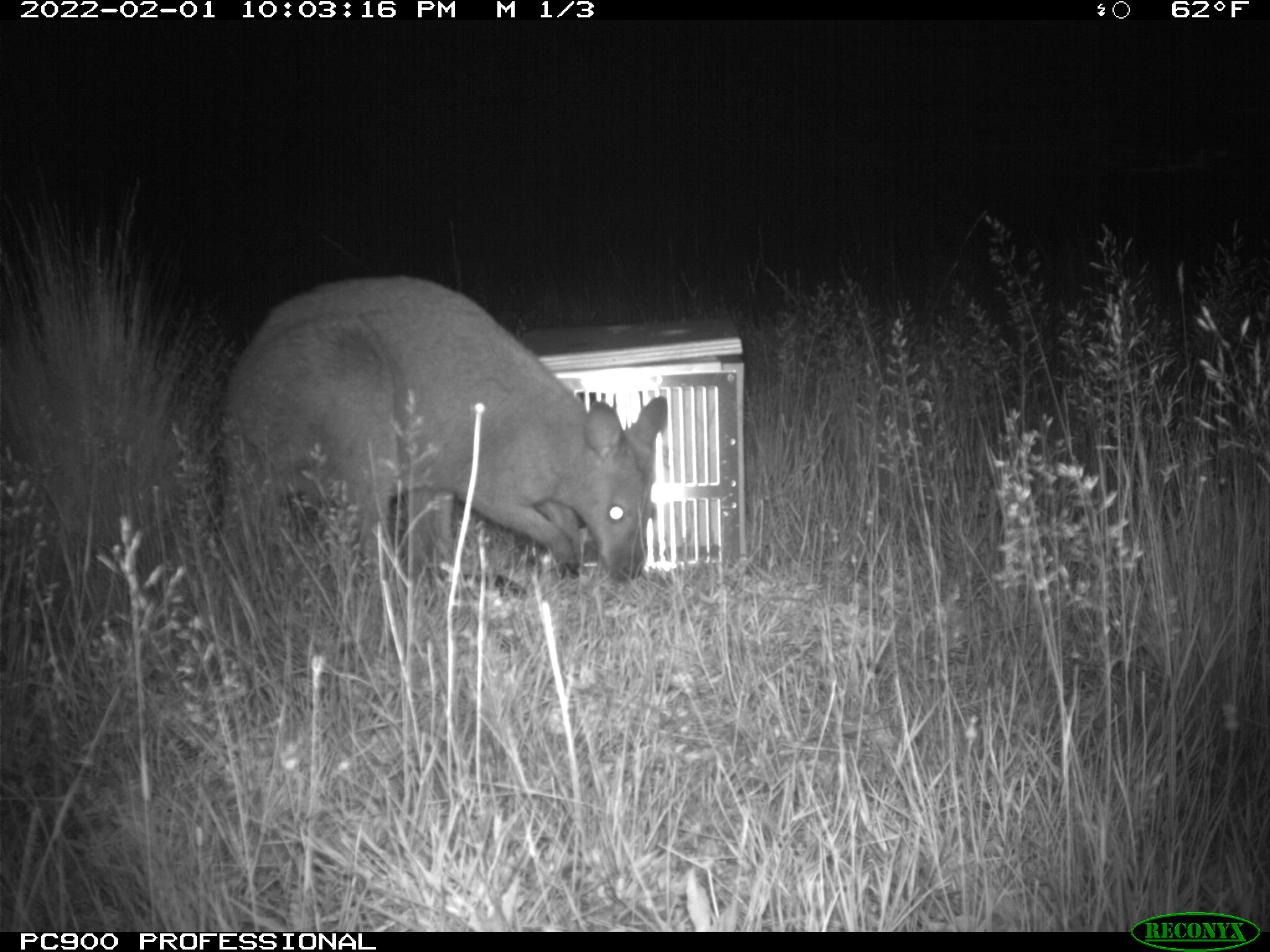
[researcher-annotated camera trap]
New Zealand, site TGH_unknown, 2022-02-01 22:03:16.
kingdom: Animalia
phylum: Chordata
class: Mammalia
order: Diprotodontia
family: Macropodidae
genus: Notamacropus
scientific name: Notamacropus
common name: wallaby